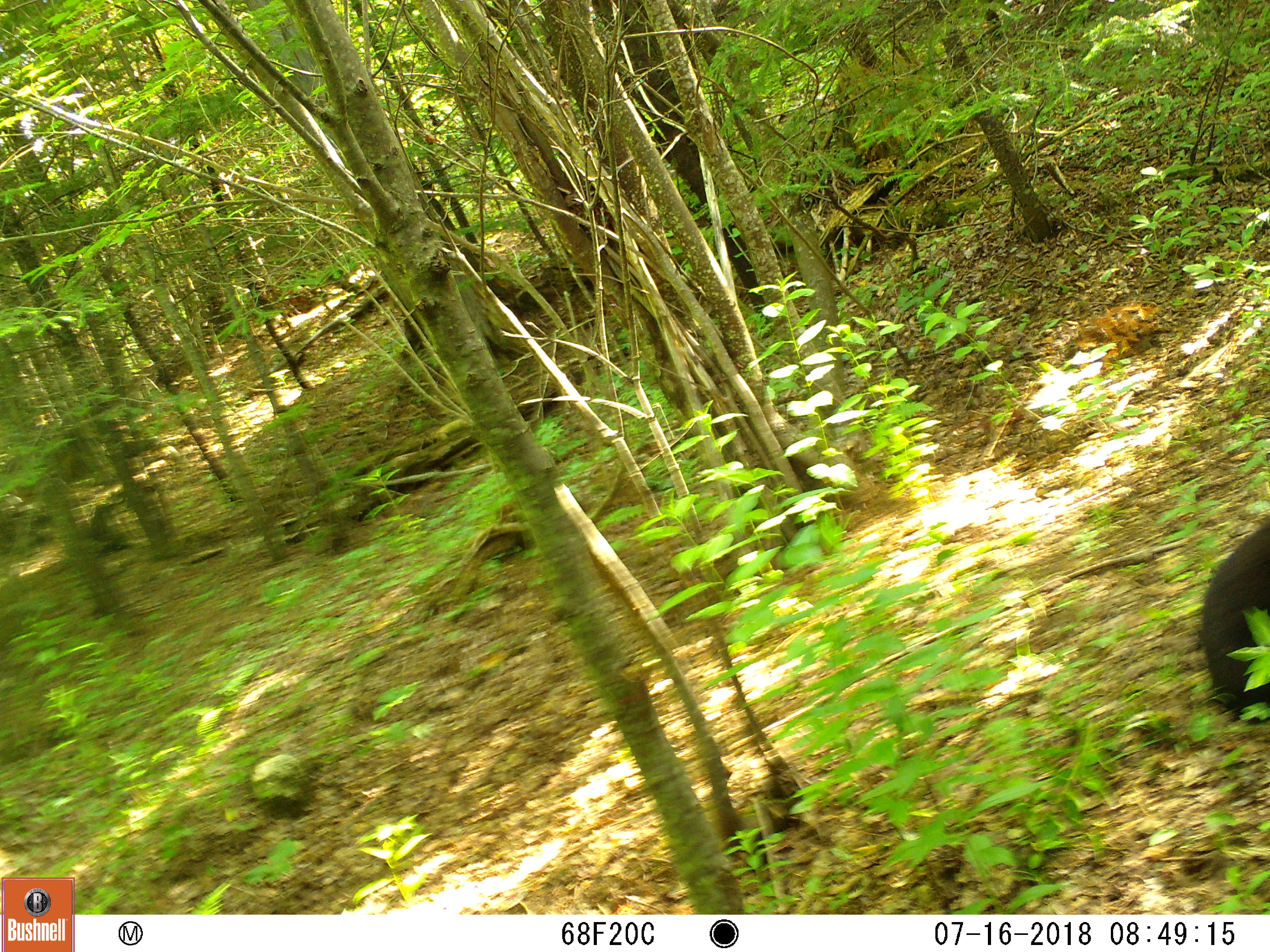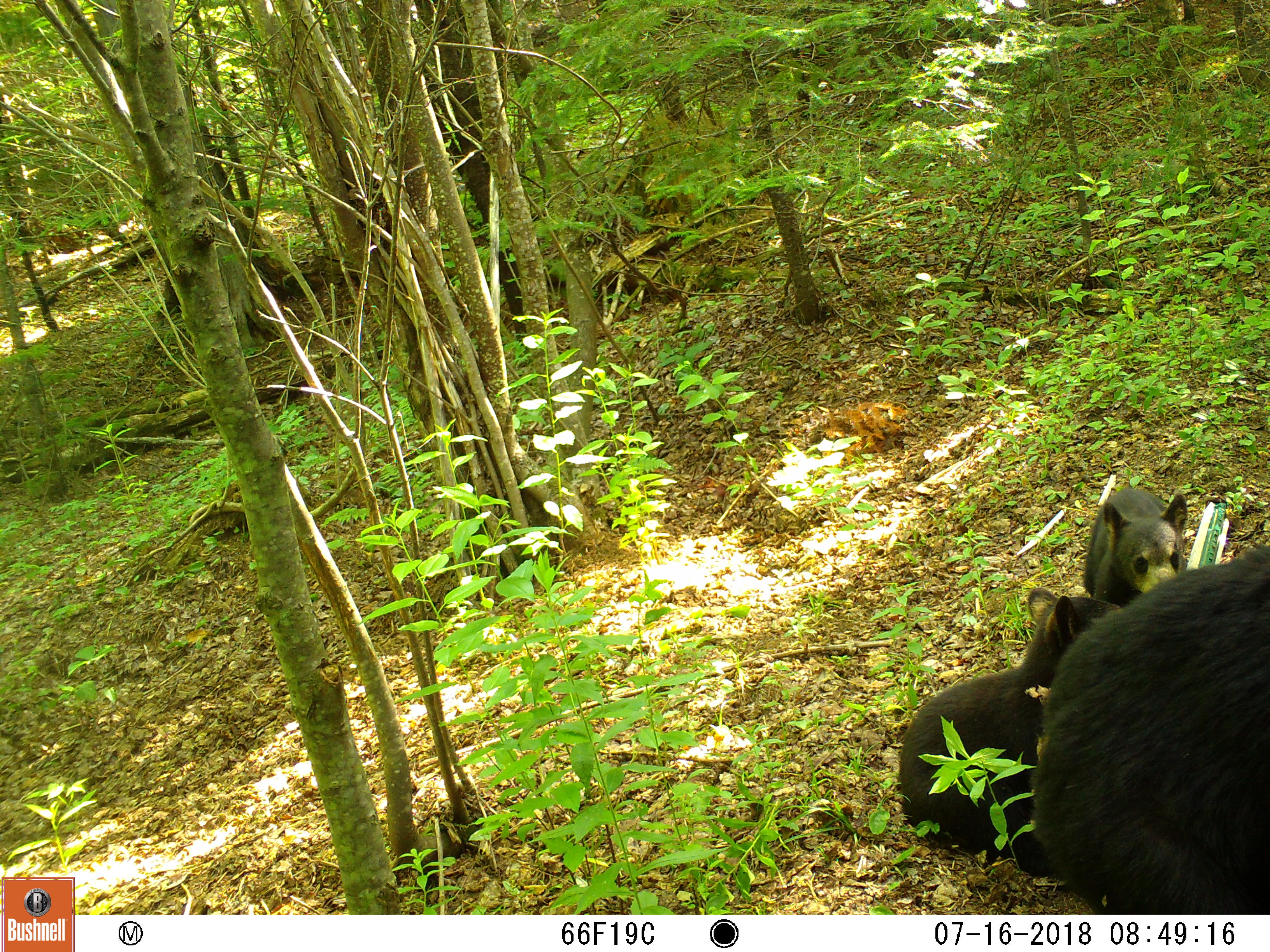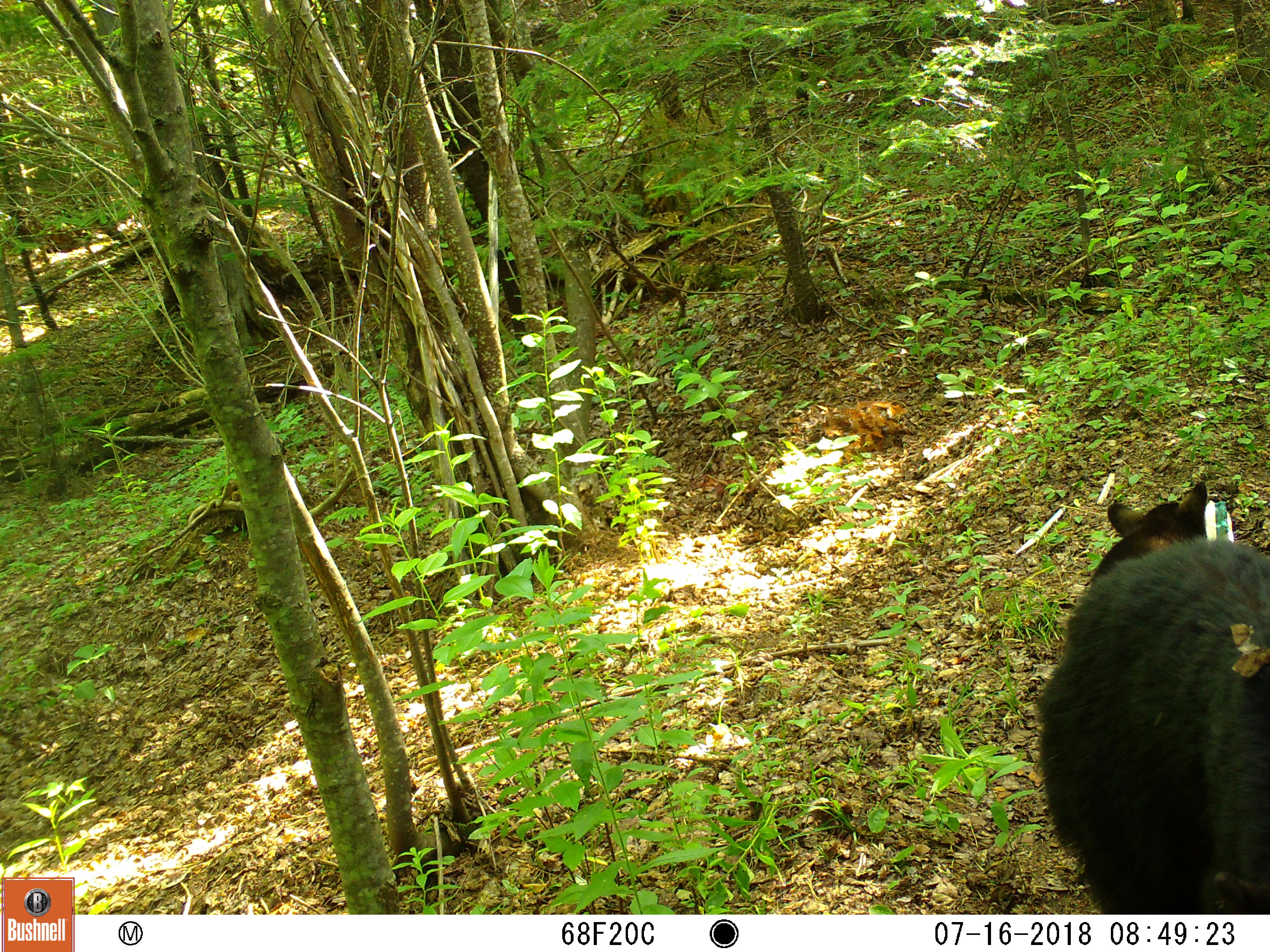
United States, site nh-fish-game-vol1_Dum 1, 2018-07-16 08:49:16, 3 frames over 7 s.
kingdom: Animalia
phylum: Chordata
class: Mammalia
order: Carnivora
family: Ursidae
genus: Ursus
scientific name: Ursus americanus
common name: black bear